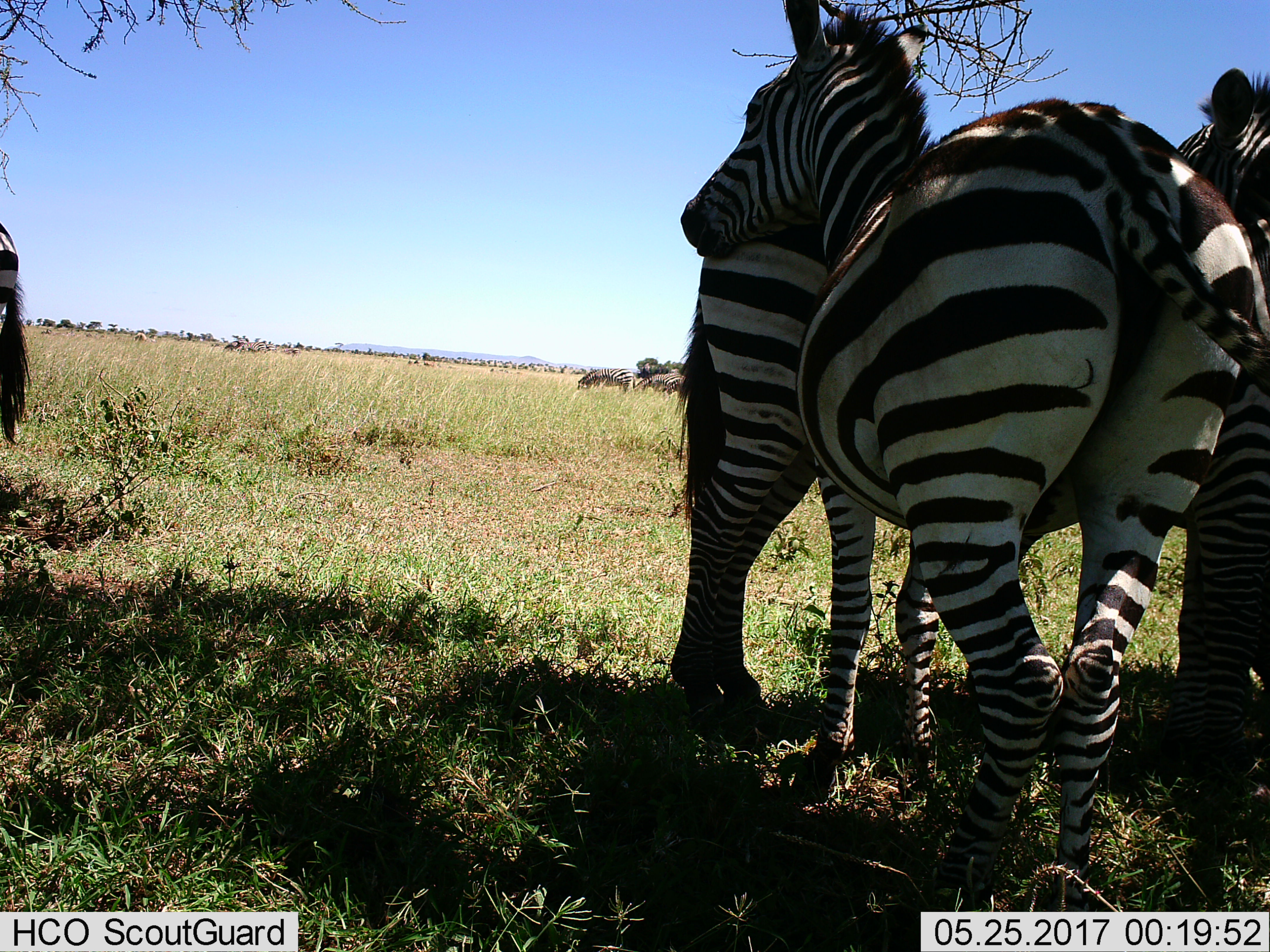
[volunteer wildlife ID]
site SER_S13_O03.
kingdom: Animalia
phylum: Chordata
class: Mammalia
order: Perissodactyla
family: Equidae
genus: Equus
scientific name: Equus quagga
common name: plains zebra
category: zebraplains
Zebraplains (plains zebra) (Equus quagga), count 8. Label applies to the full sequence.